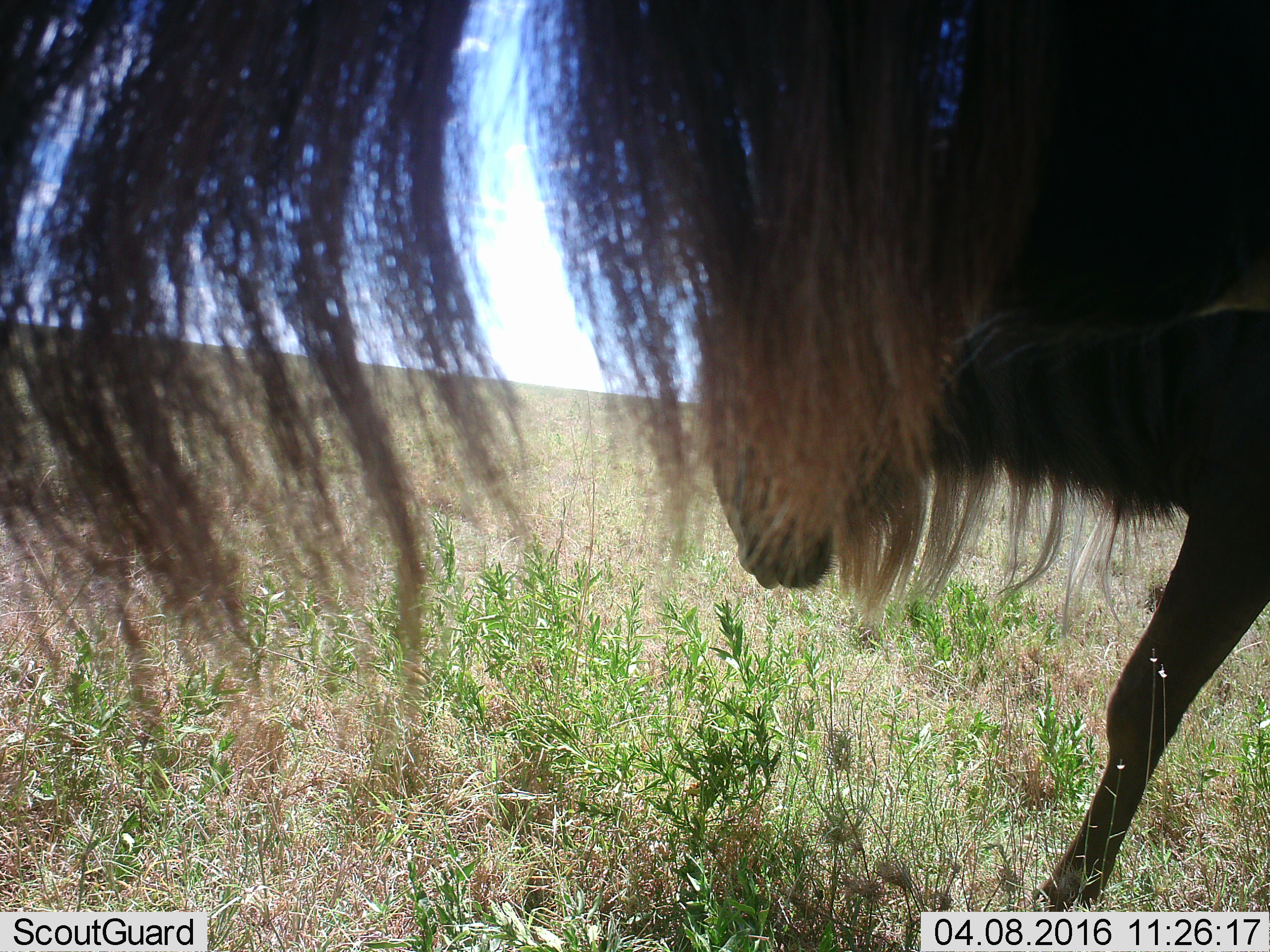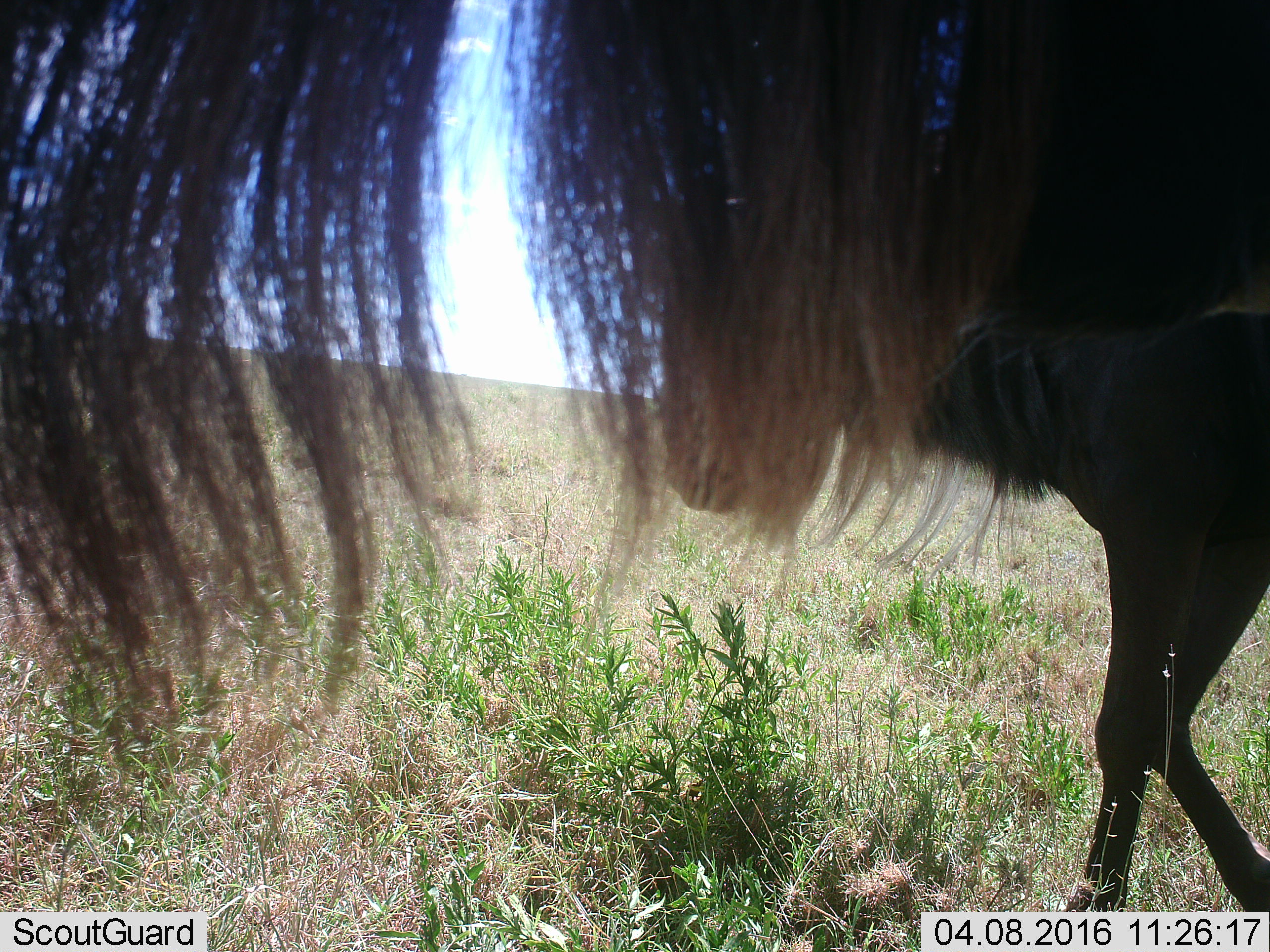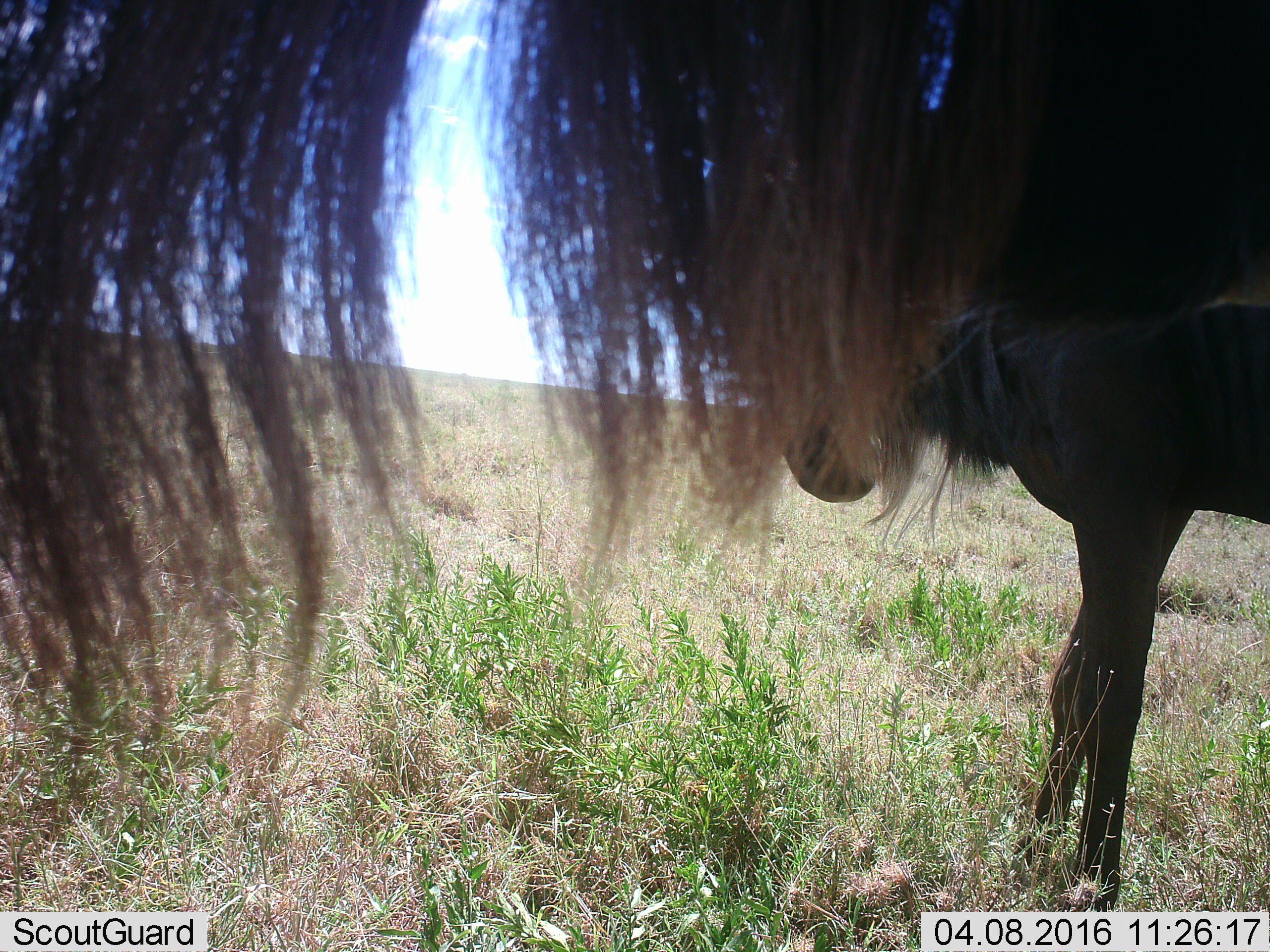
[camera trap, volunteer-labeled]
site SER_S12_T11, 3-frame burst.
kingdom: Animalia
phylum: Chordata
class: Mammalia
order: Artiodactyla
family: Bovidae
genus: Connochaetes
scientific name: Connochaetes taurinus taurinus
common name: blue wildebeest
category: wildebeestblue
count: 2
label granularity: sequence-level